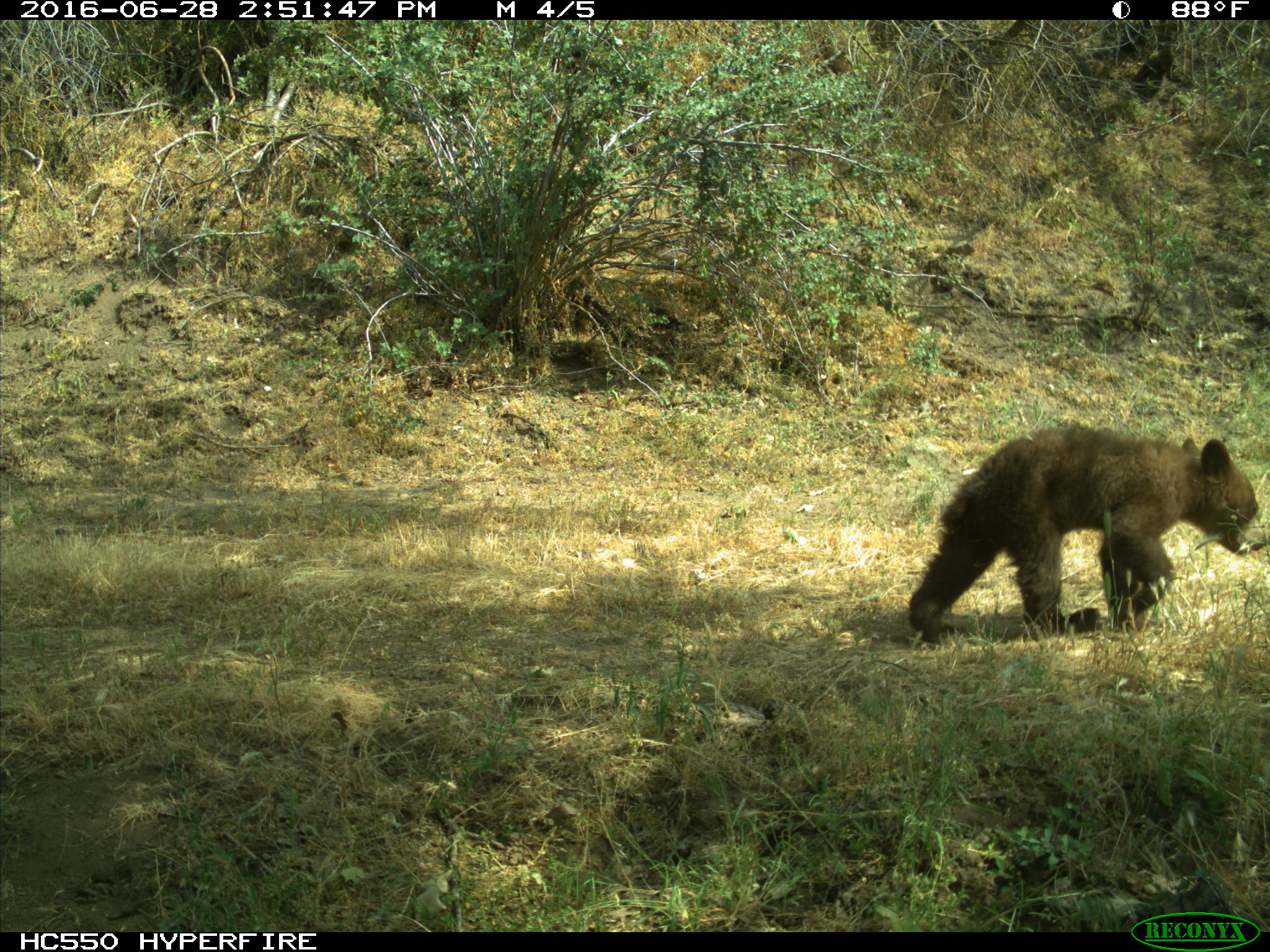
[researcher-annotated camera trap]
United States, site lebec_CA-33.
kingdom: Animalia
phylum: Chordata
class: Mammalia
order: Carnivora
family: Ursidae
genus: Ursus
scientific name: Ursus americanus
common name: american black bear